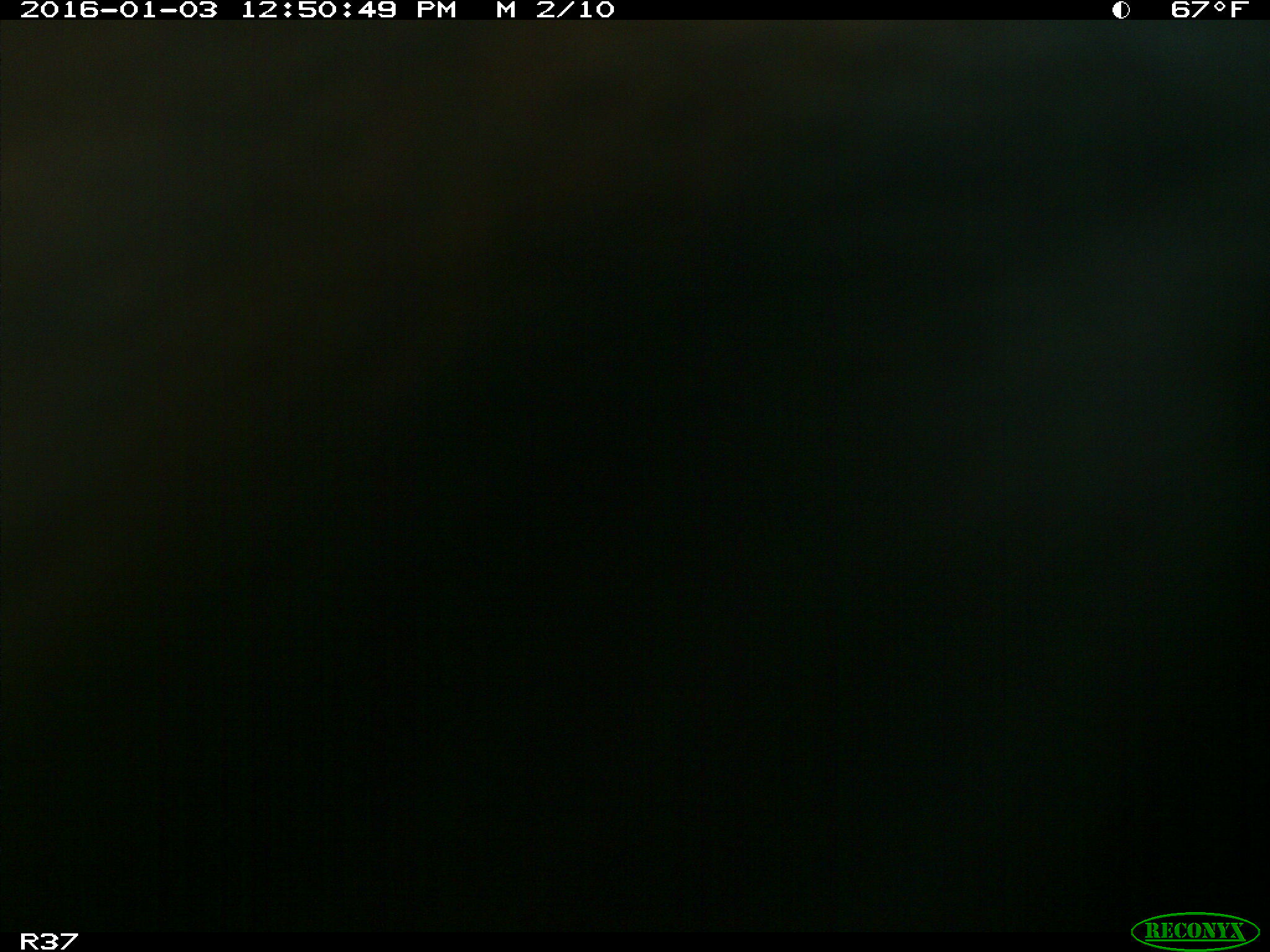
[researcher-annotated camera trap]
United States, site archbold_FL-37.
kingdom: Animalia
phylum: Chordata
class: Mammalia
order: Artiodactyla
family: Bovidae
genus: Bos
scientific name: Bos taurus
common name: domestic cow